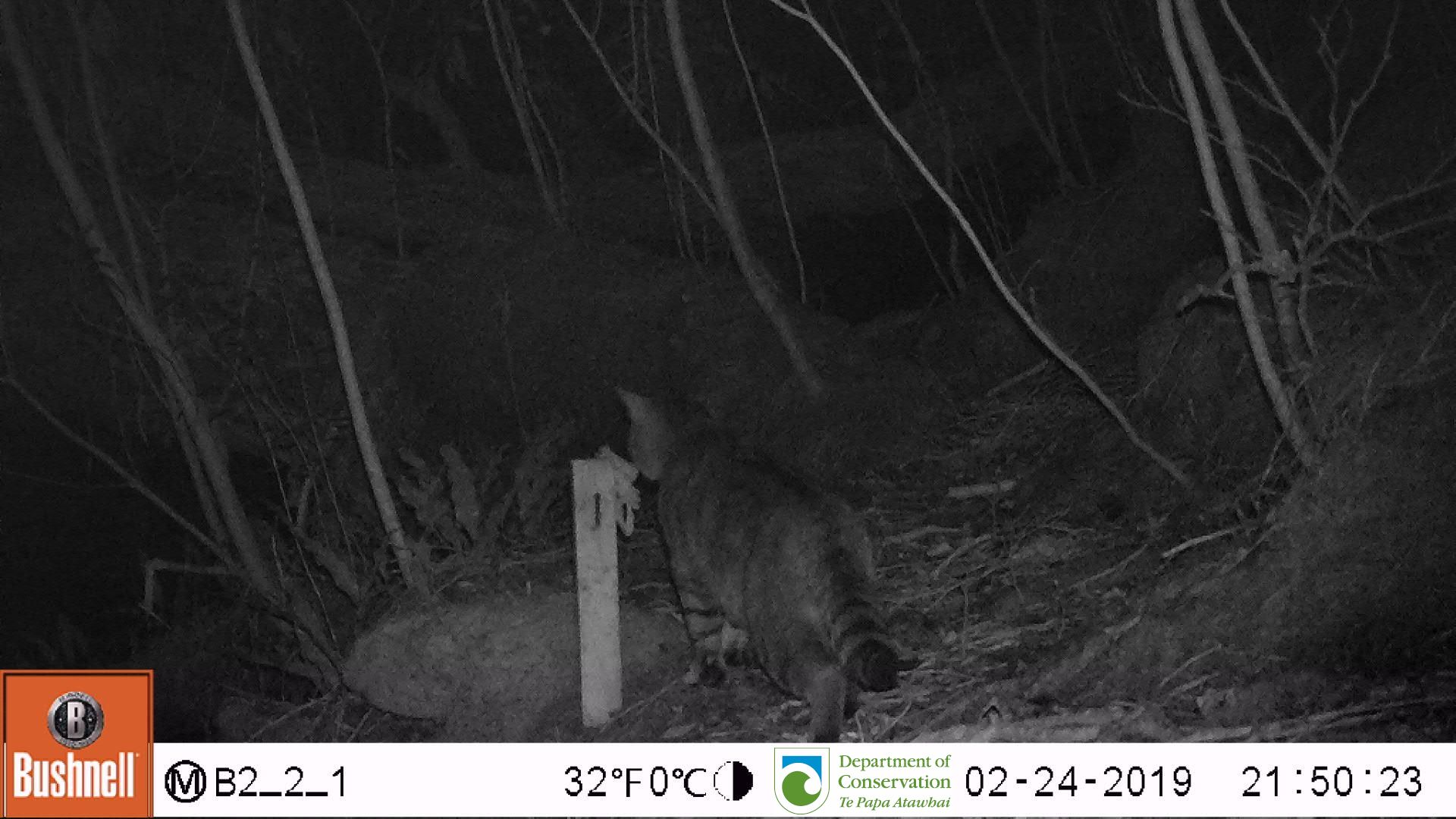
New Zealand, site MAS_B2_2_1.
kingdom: Animalia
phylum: Chordata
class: Mammalia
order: Carnivora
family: Felidae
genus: Felis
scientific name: Felis catus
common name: domestic cat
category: cat